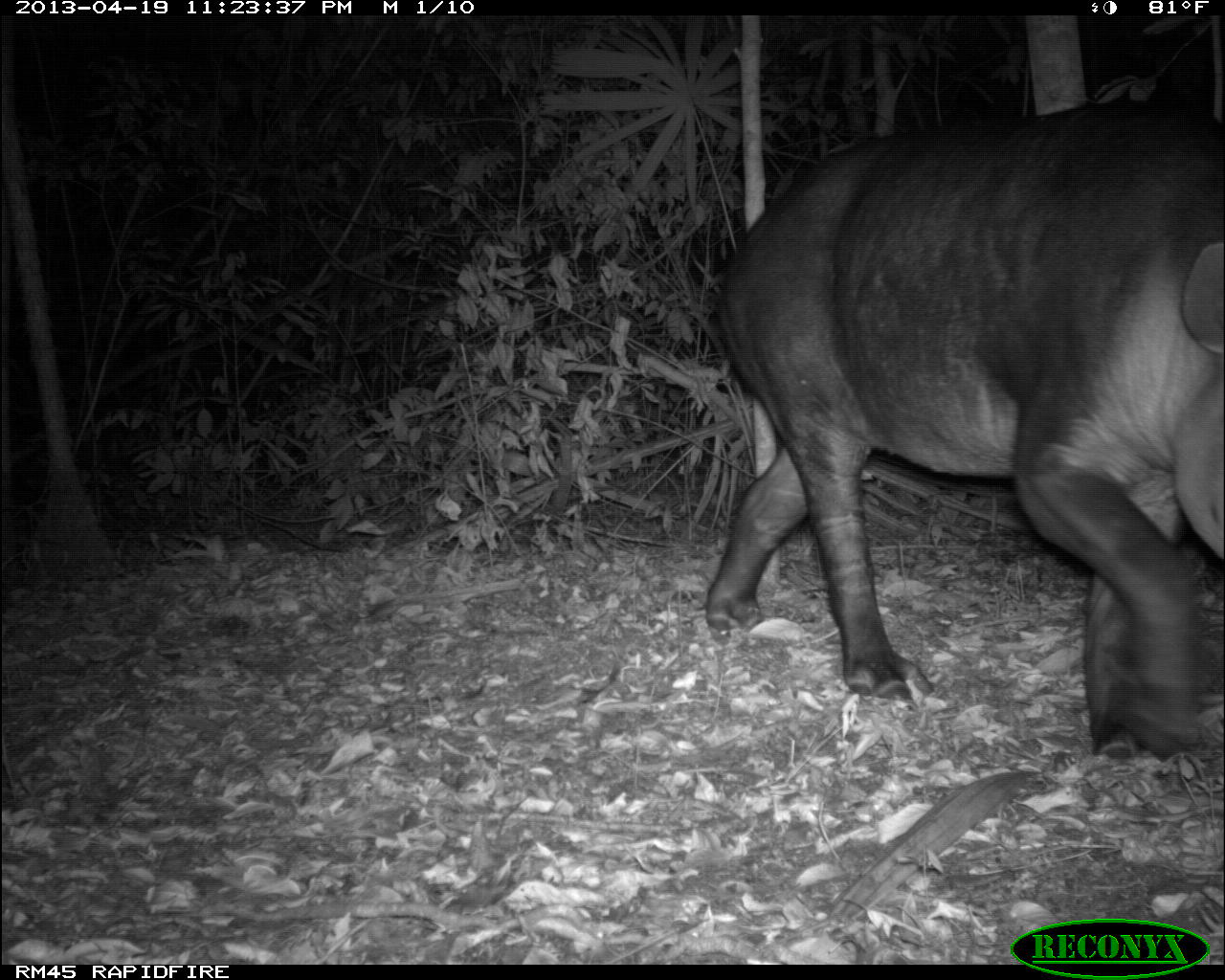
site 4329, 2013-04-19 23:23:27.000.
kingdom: Animalia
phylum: Chordata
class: Mammalia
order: Perissodactyla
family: Tapiridae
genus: Tapirus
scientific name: Tapirus bairdii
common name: baird's tapir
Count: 1.